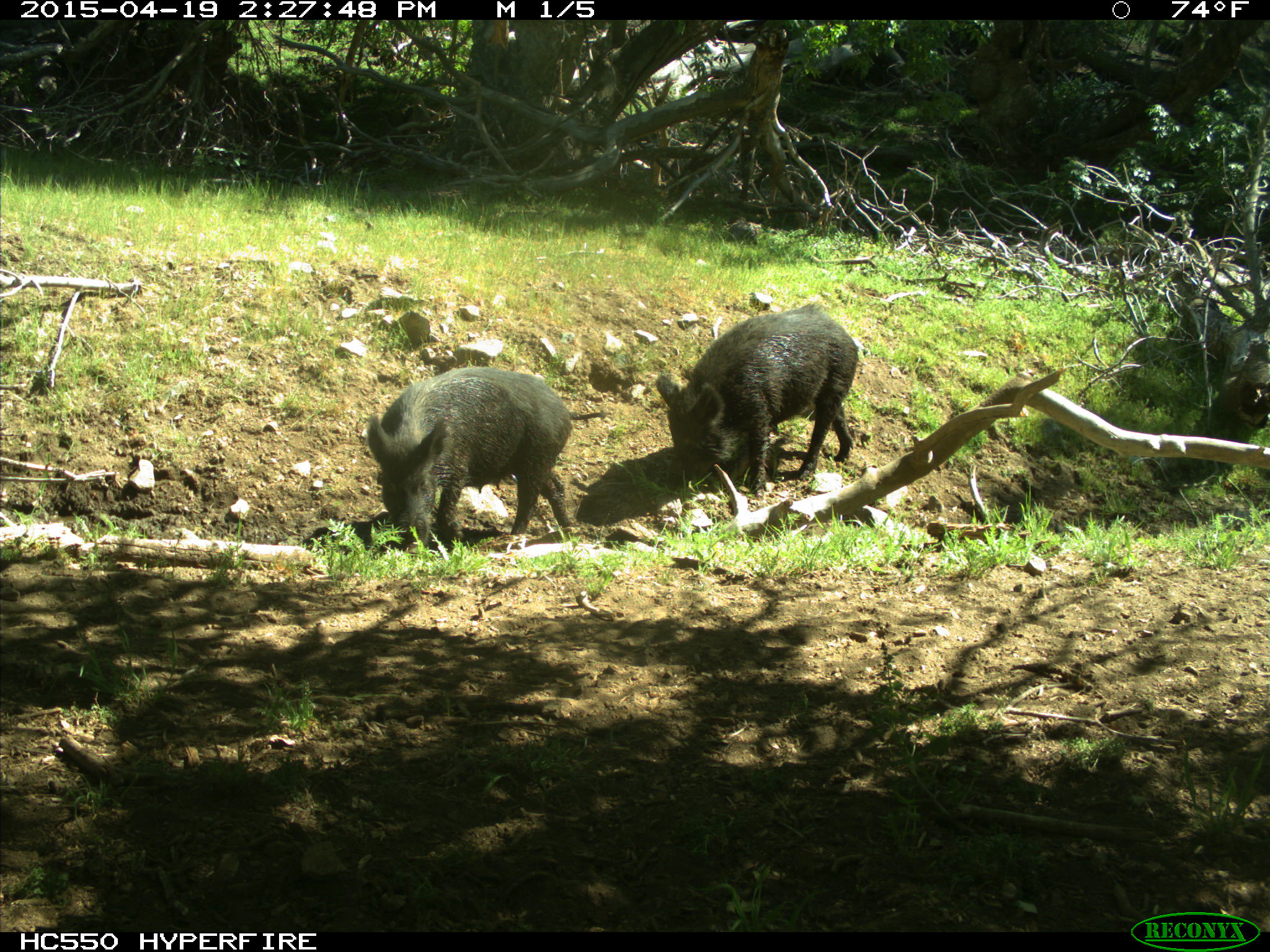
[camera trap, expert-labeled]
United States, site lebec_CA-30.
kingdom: Animalia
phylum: Chordata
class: Mammalia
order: Artiodactyla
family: Suidae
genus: Sus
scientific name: Sus scrofa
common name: wild boar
Sus scrofa (wild boar).